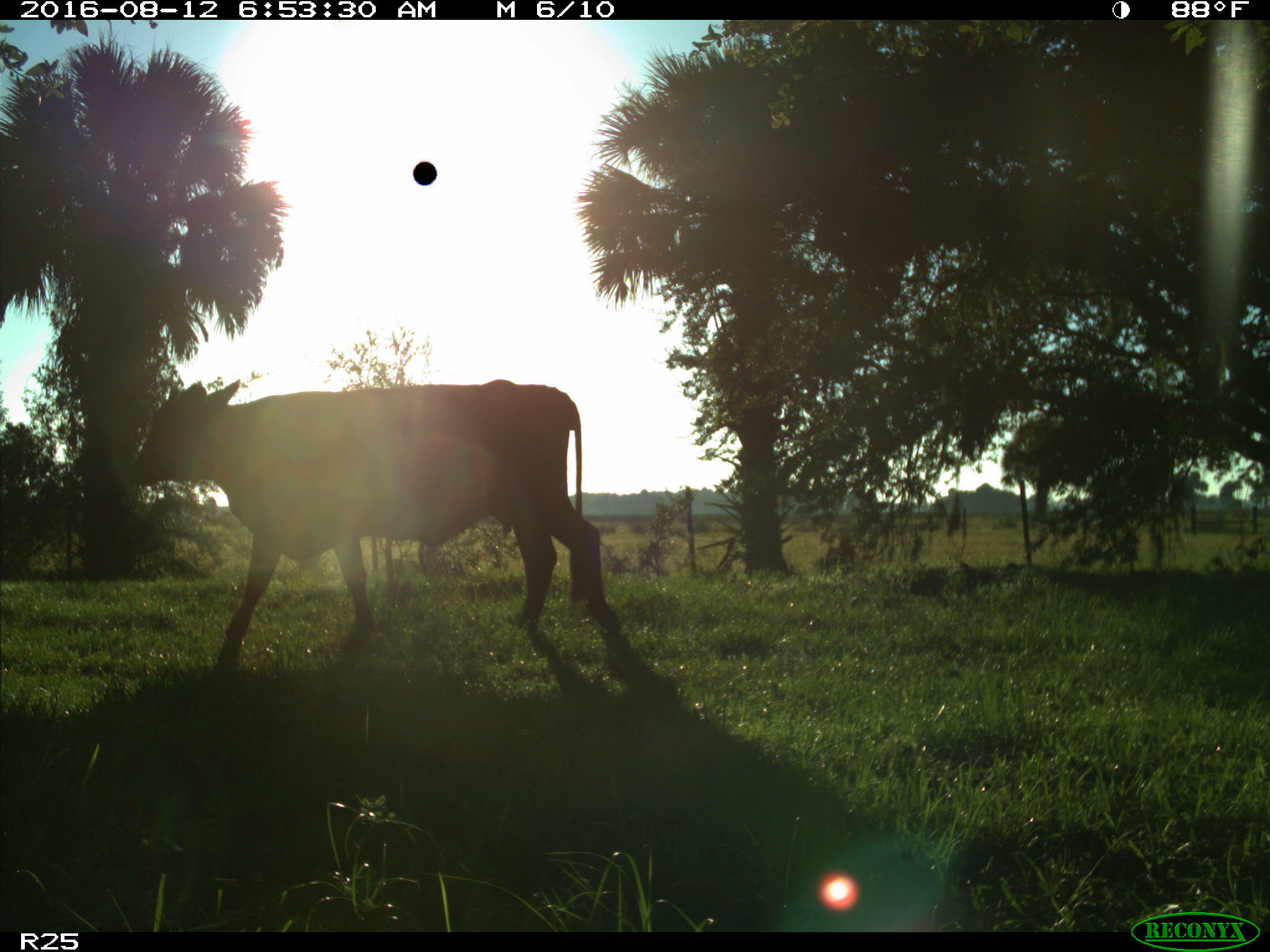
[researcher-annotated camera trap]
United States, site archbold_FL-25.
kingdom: Animalia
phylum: Chordata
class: Mammalia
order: Artiodactyla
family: Bovidae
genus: Bos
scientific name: Bos taurus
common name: domestic cow